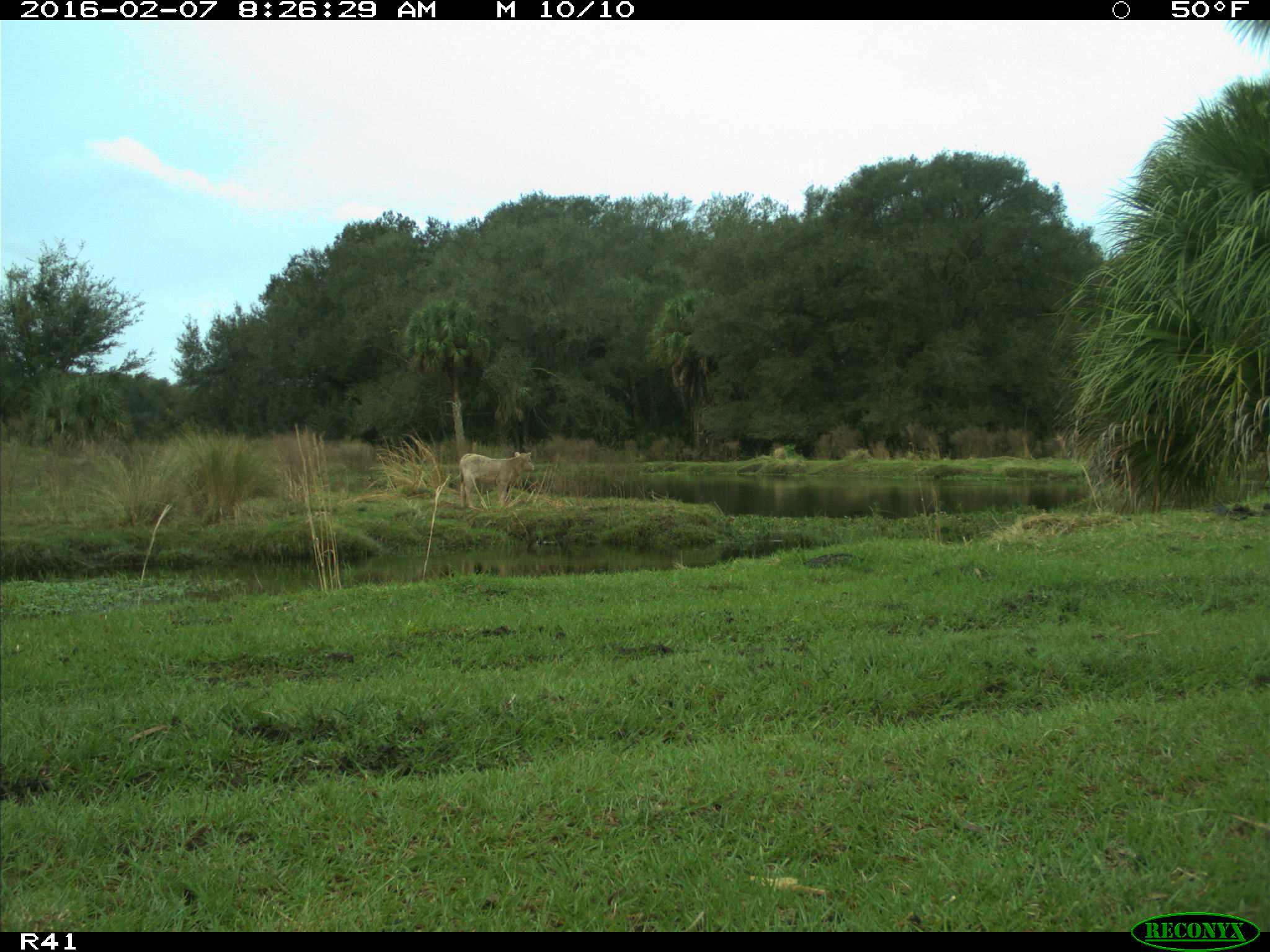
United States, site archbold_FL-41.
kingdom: Animalia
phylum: Chordata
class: Mammalia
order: Artiodactyla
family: Bovidae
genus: Bos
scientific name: Bos taurus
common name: domestic cow